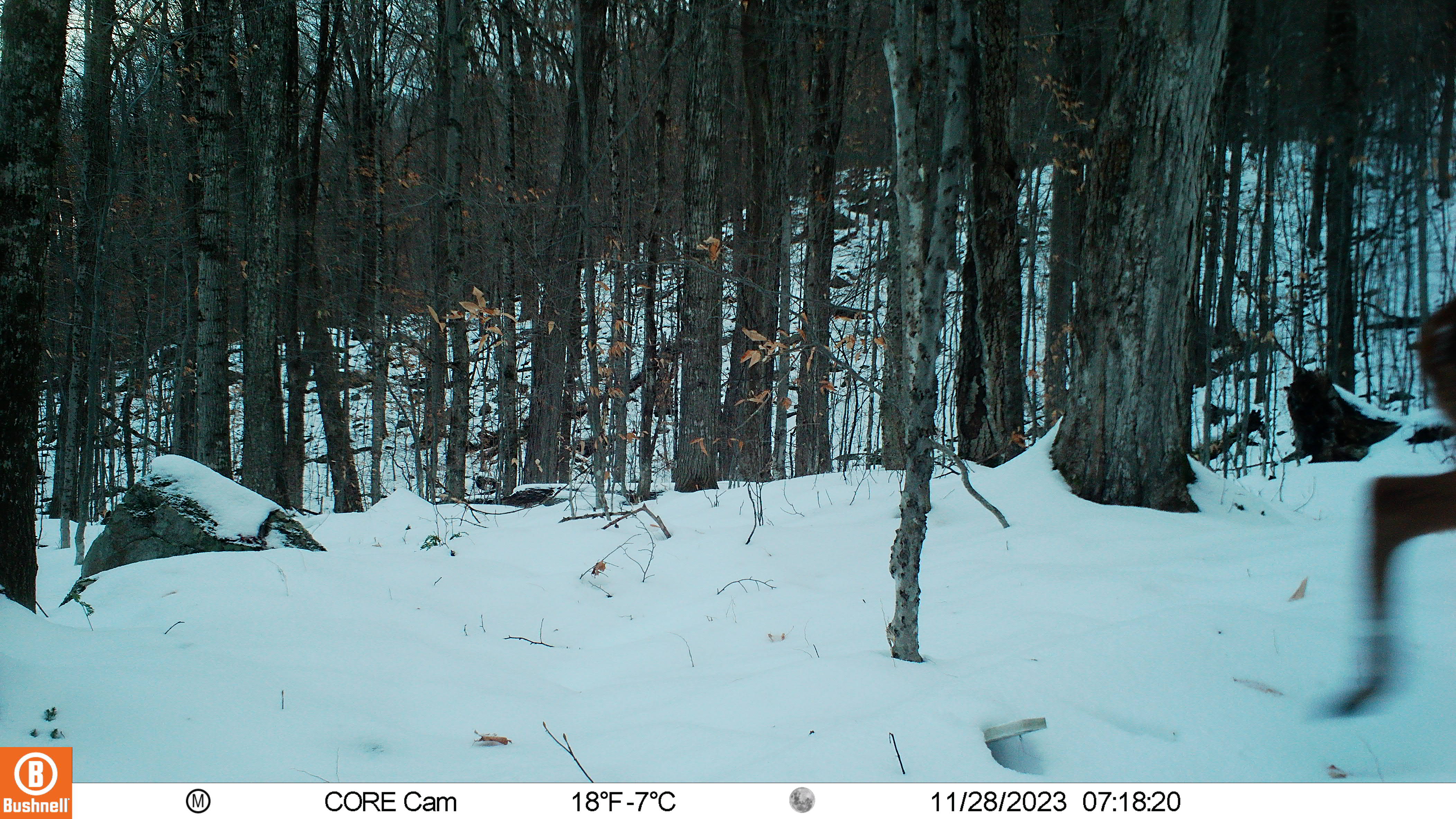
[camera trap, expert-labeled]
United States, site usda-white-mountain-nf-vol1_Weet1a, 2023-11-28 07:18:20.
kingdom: Animalia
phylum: Chordata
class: Mammalia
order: Artiodactyla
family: Cervidae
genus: Odocoileus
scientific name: Odocoileus virginianus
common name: white-tailed deer